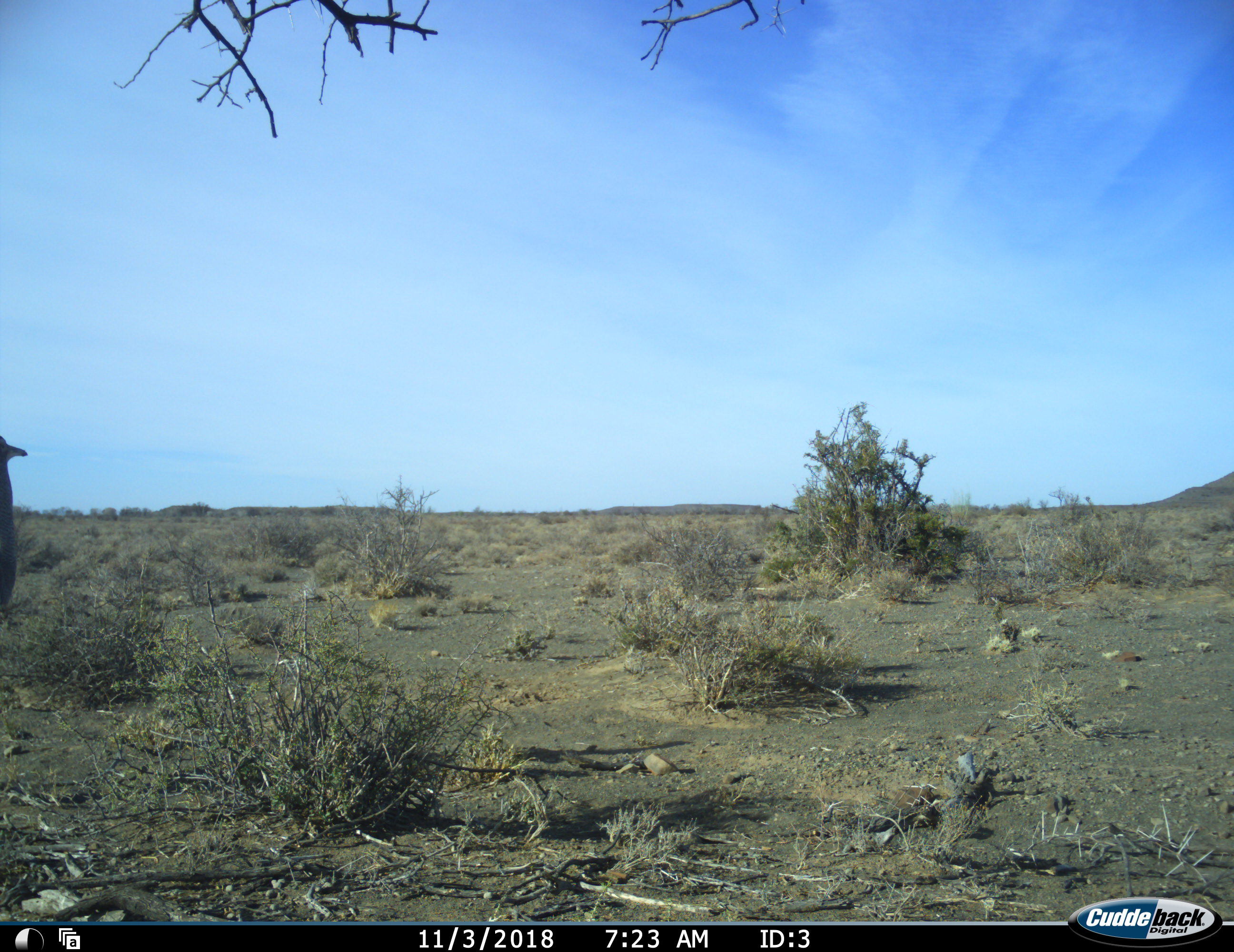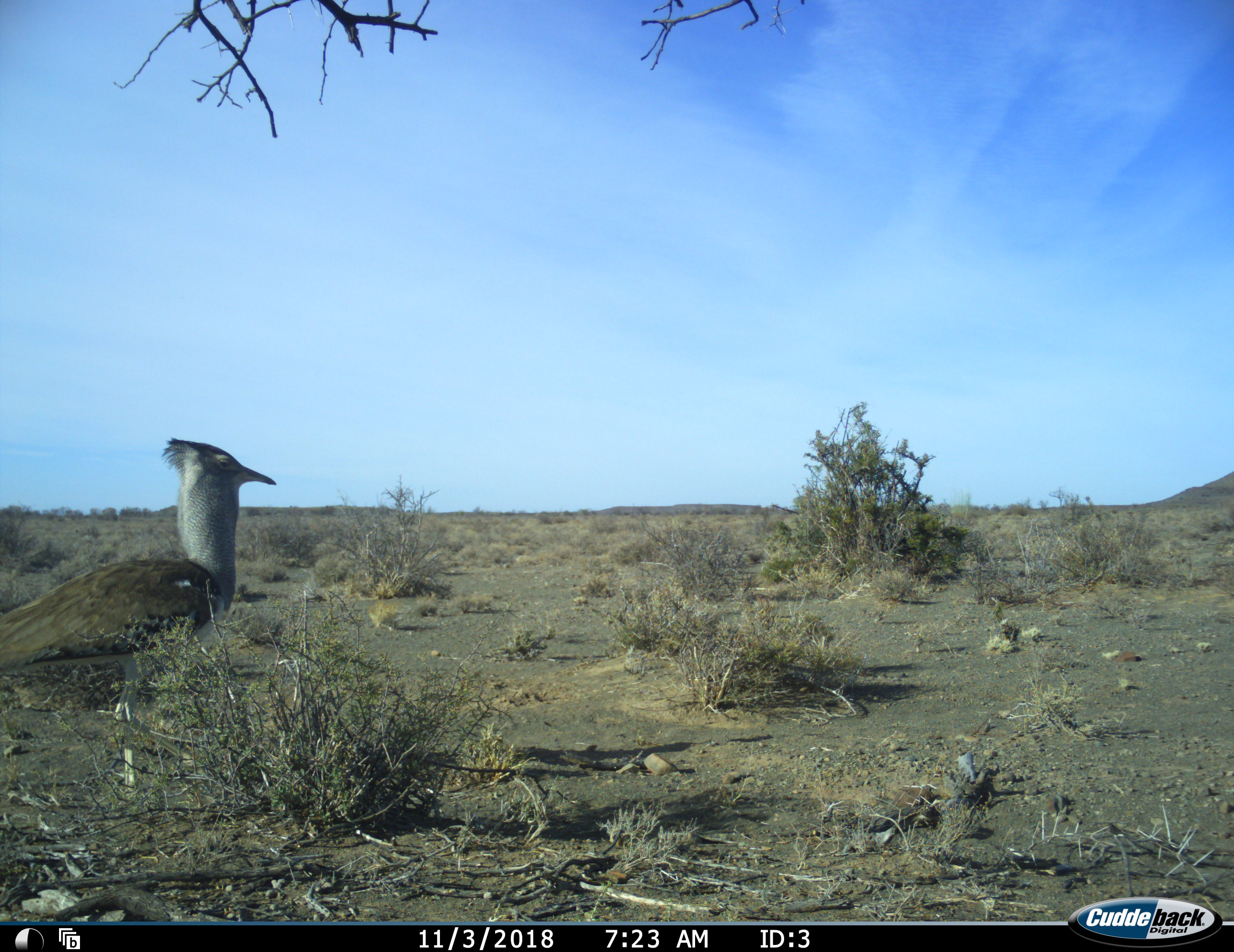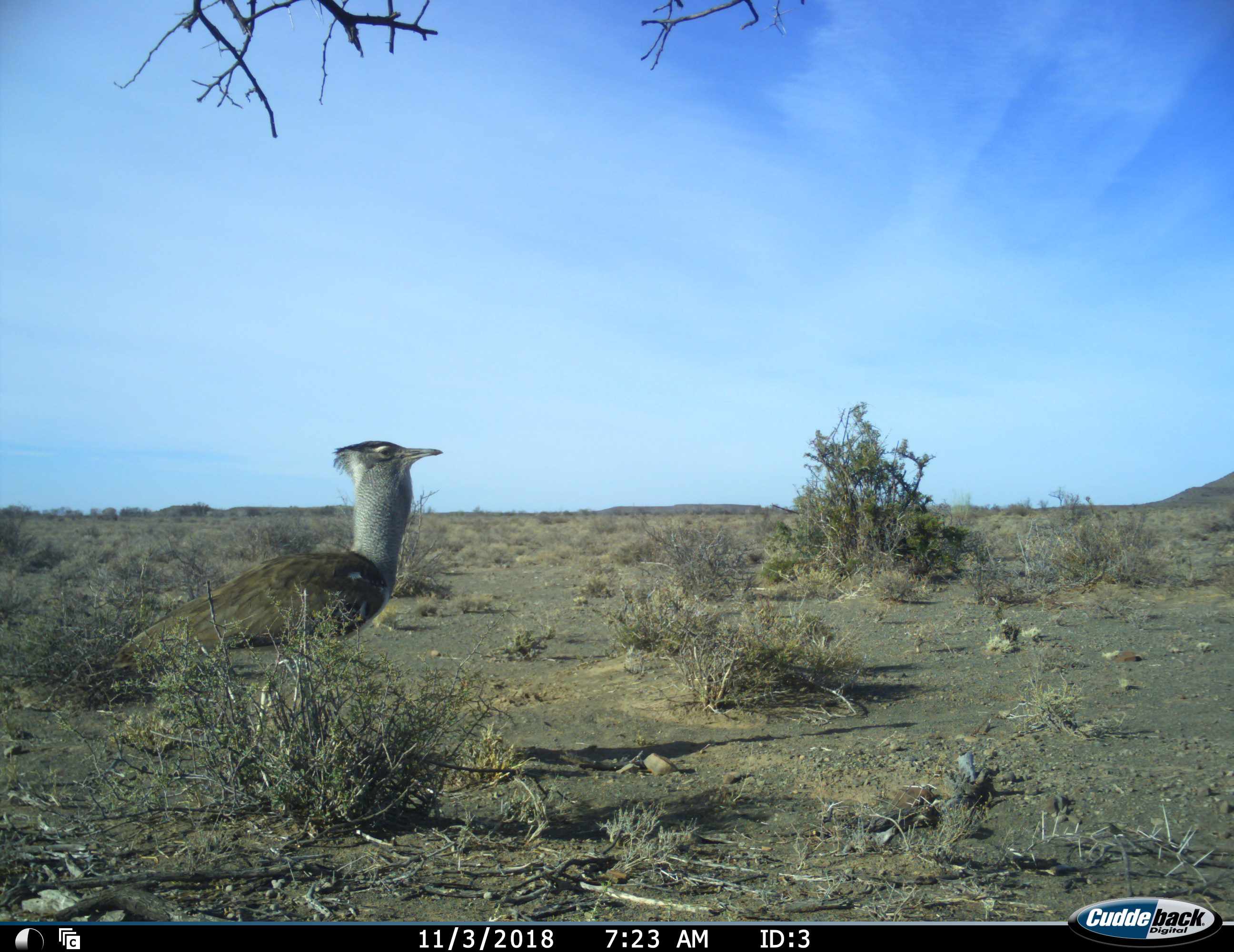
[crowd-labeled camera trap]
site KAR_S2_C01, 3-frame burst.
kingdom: Animalia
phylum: Chordata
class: Aves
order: Otidiformes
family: Otididae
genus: Ardeotis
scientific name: Ardeotis kori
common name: kori bustard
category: bustardkori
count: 1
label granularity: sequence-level